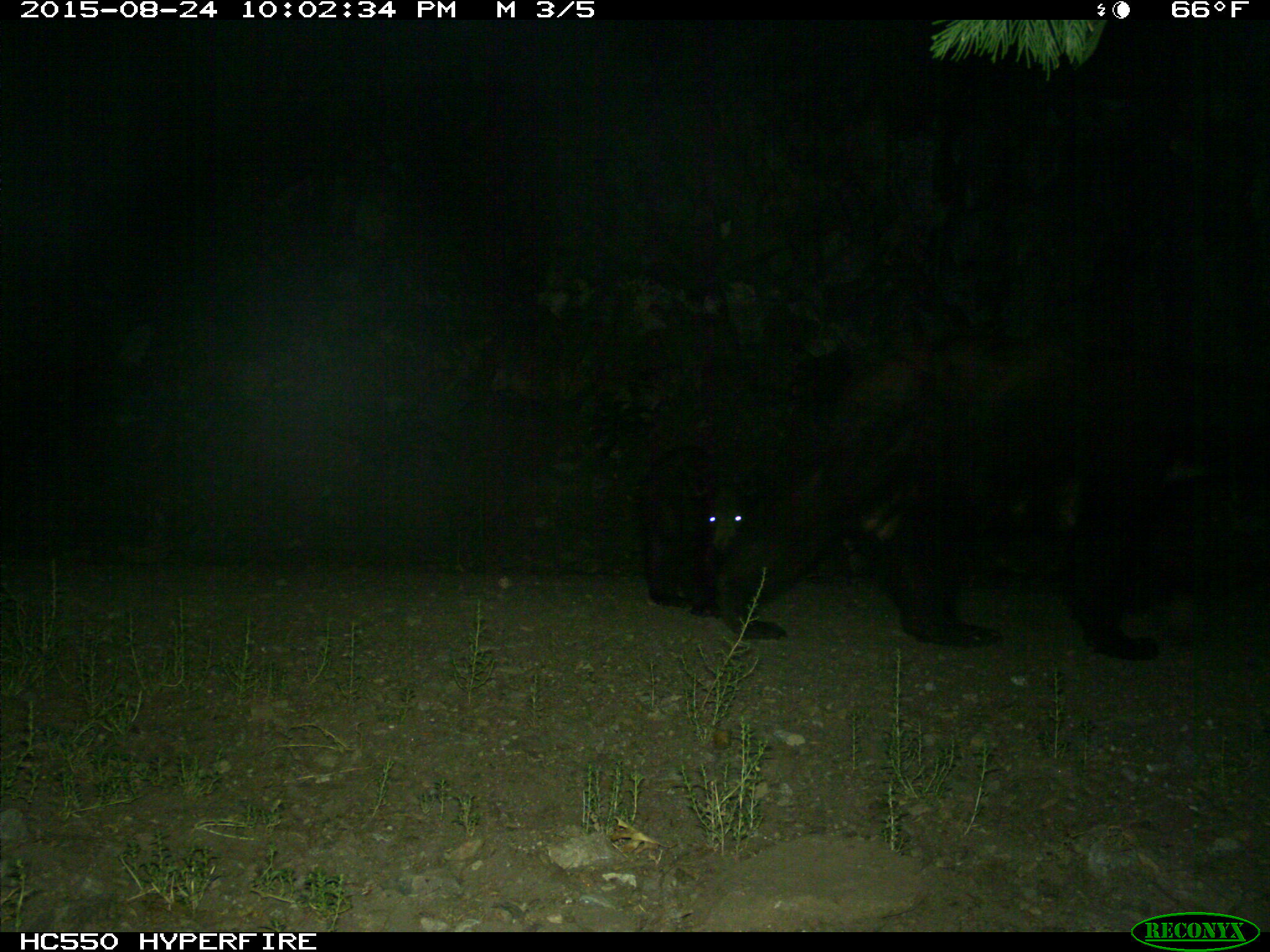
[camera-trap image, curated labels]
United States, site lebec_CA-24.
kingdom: Animalia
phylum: Chordata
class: Mammalia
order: Carnivora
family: Ursidae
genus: Ursus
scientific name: Ursus americanus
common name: american black bear